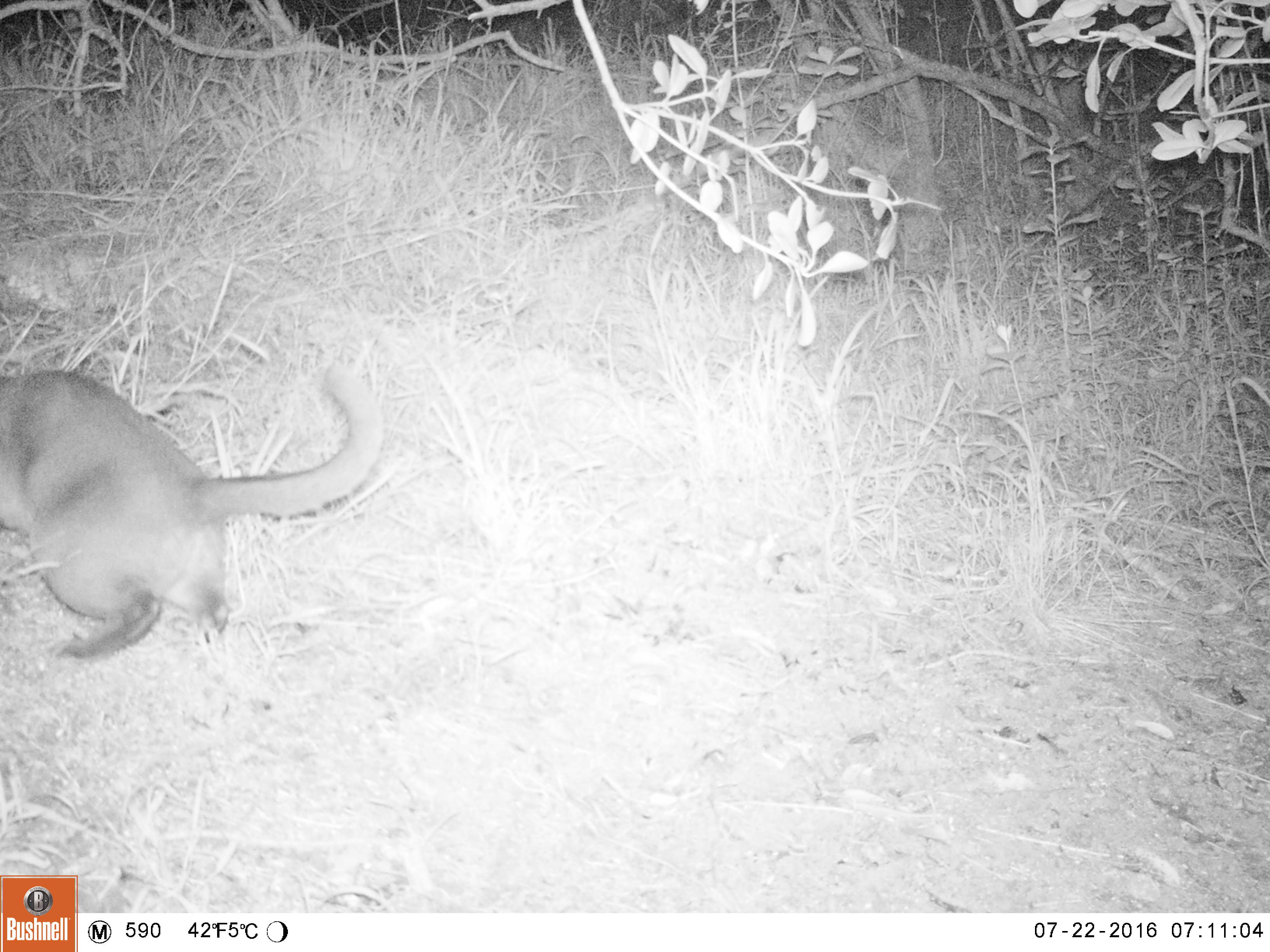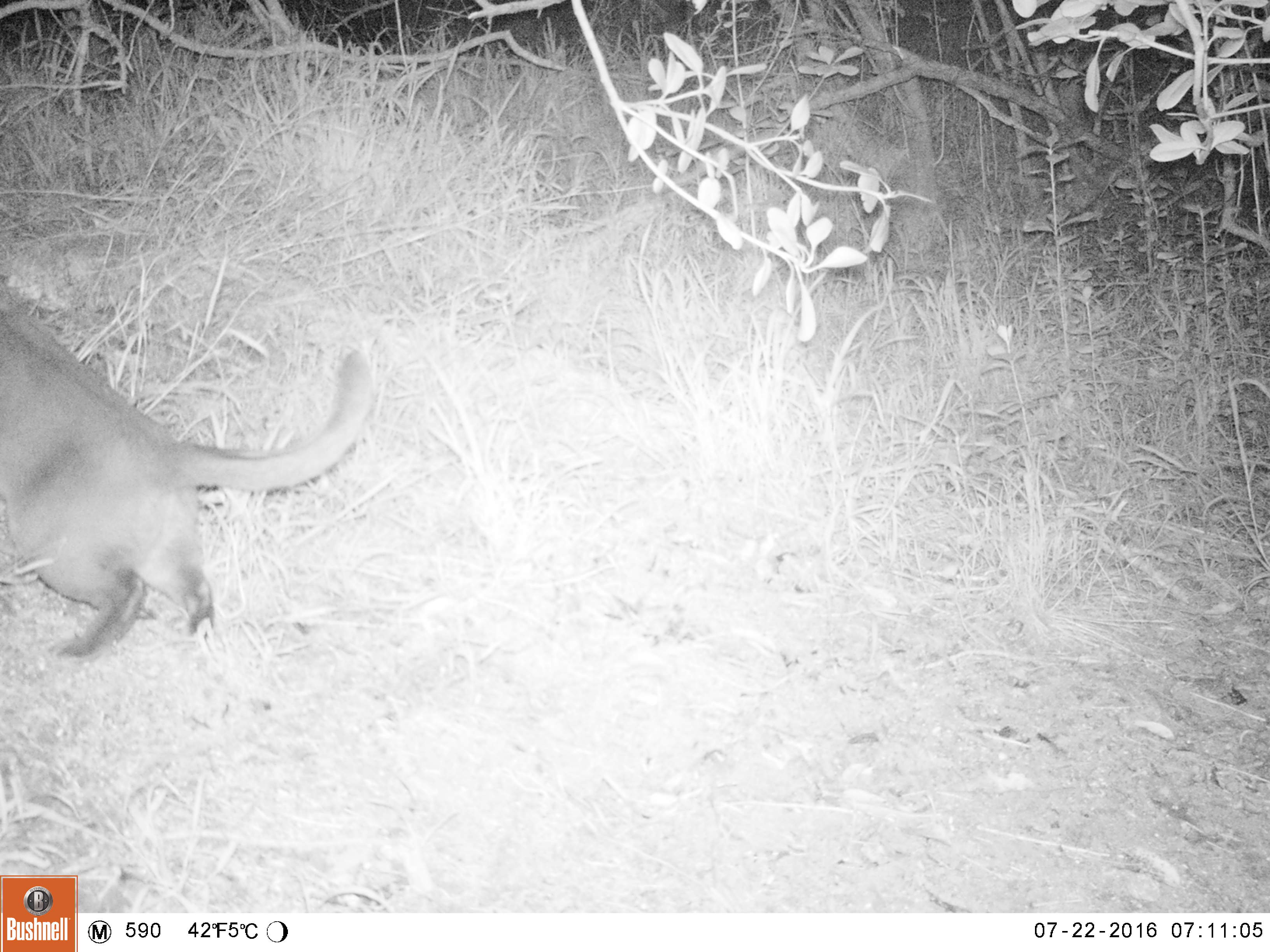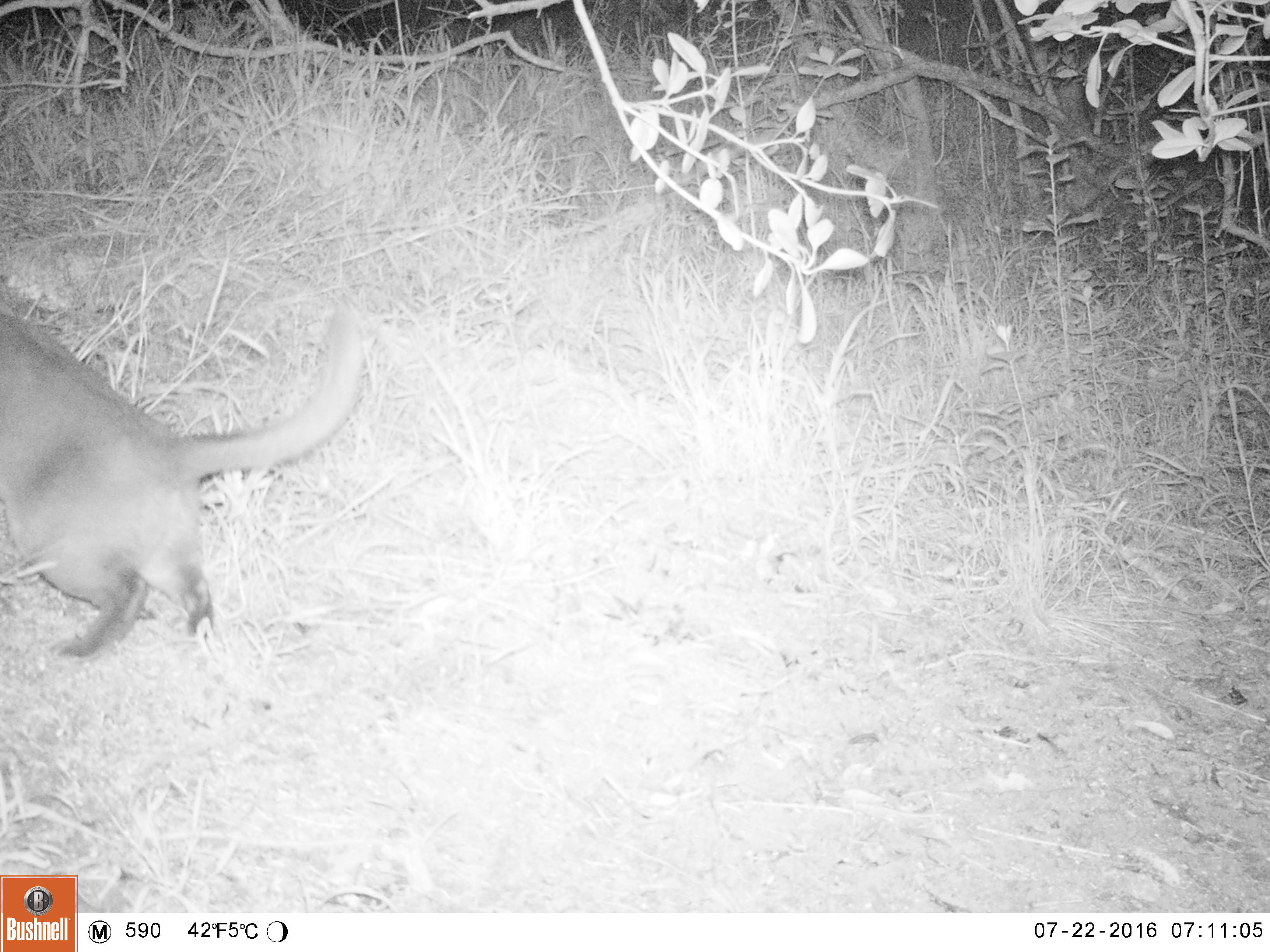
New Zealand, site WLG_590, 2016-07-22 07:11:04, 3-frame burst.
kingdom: Animalia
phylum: Chordata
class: Mammalia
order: Carnivora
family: Felidae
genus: Felis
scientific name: Felis catus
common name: domestic cat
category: cat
Cat (domestic cat) (Felis catus).